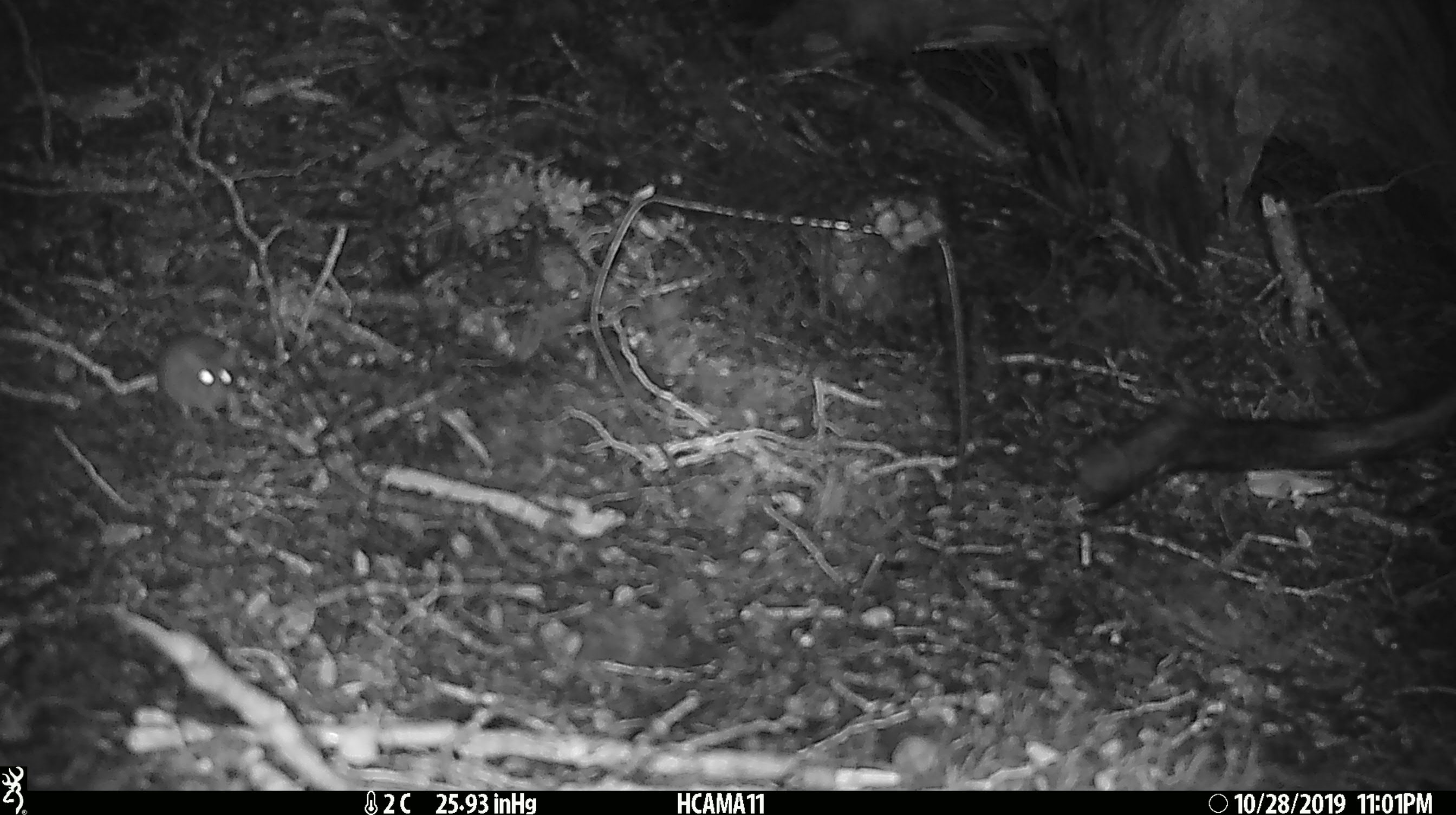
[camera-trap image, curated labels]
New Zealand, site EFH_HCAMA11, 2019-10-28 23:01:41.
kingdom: Animalia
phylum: Chordata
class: Mammalia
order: Rodentia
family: Muridae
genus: Mus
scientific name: Mus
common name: mouse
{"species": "mouse (Mus)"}